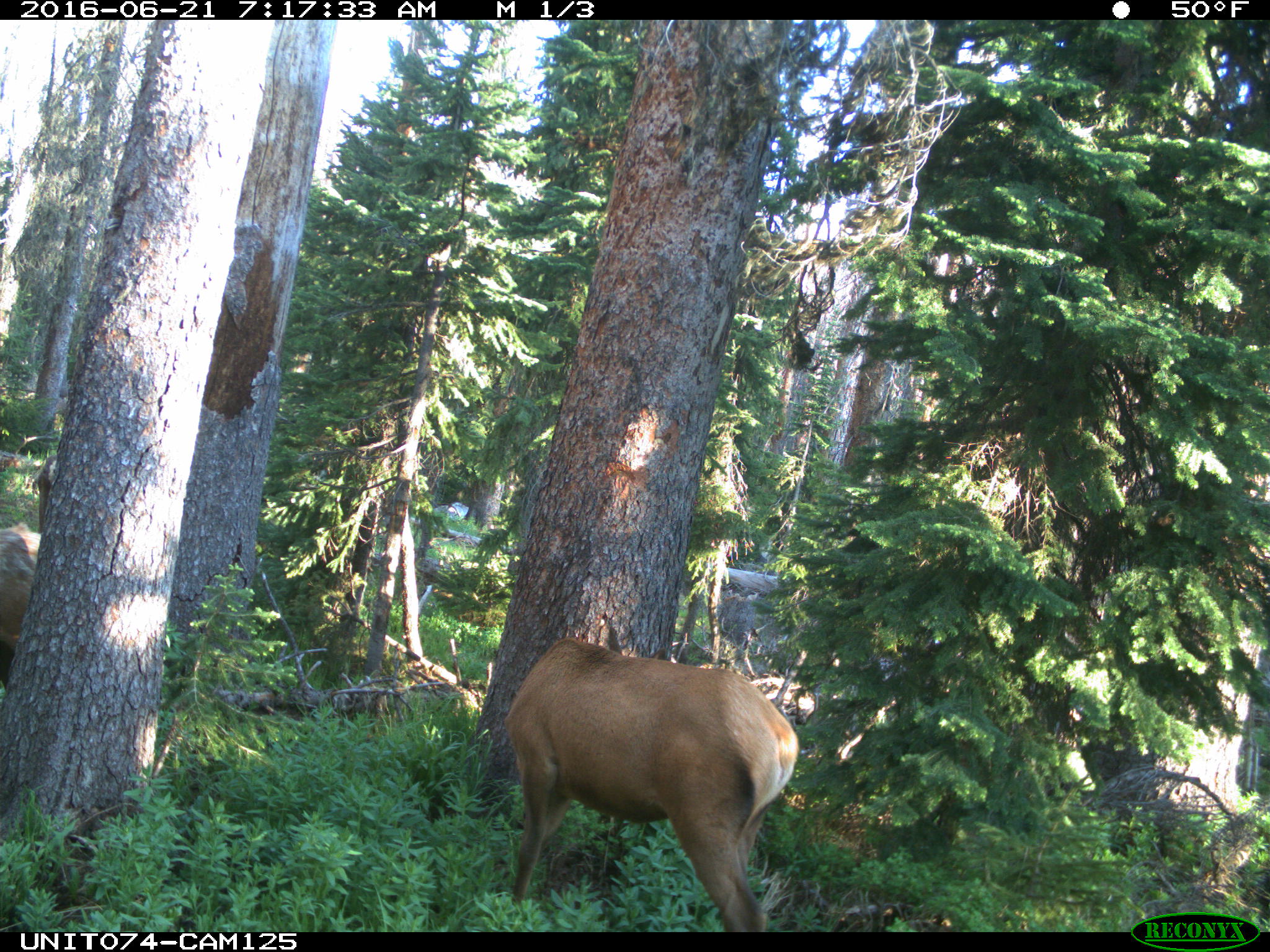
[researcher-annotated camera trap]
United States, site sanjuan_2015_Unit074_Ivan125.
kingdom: Animalia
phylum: Chordata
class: Mammalia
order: Artiodactyla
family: Cervidae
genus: Cervus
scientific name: Cervus elaphus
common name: red deer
Cervus elaphus (red deer).